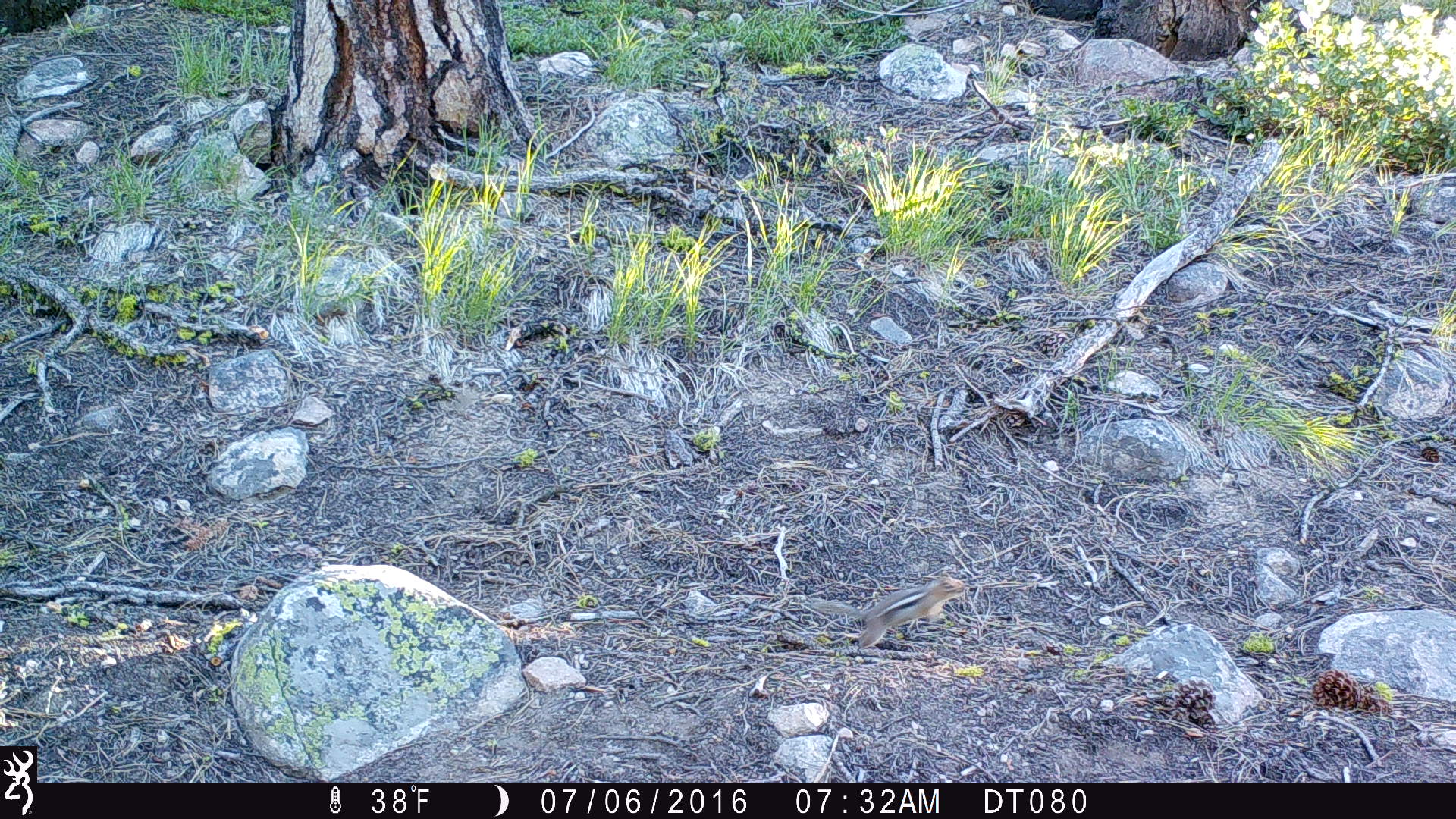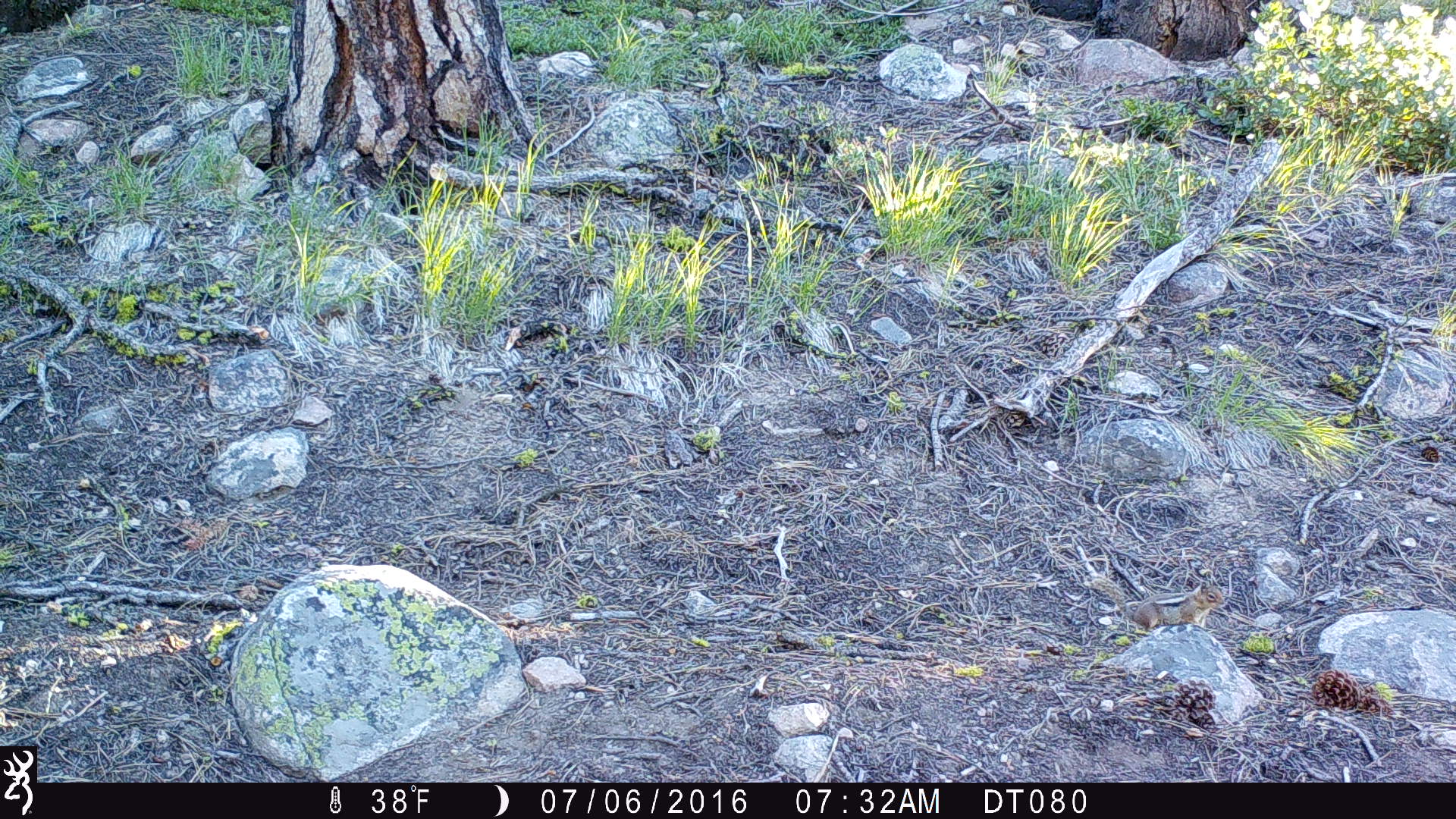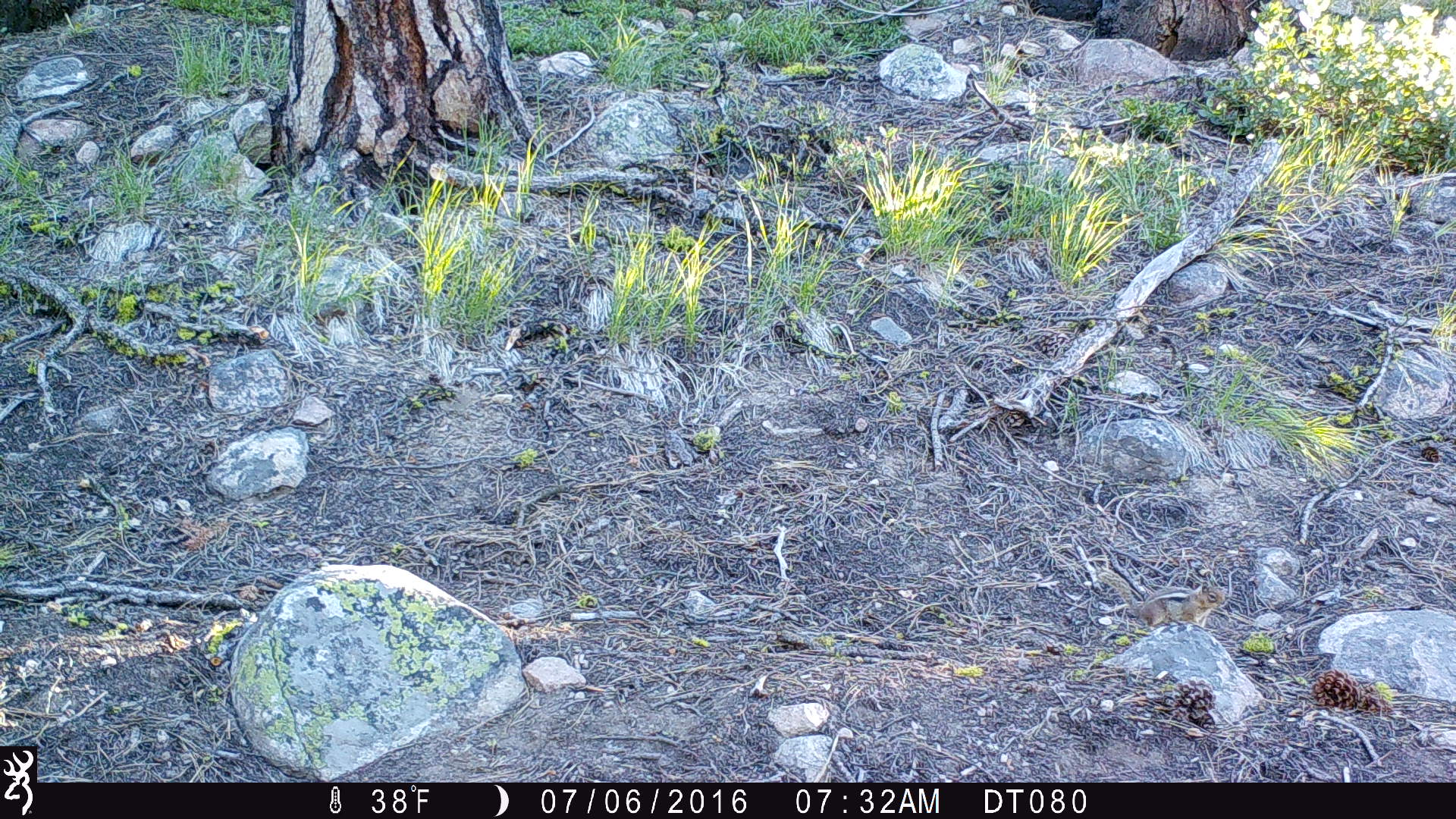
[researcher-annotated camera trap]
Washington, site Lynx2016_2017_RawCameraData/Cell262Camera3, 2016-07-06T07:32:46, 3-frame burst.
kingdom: Animalia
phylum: Chordata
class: Mammalia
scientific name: Mammalia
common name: small mammal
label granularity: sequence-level